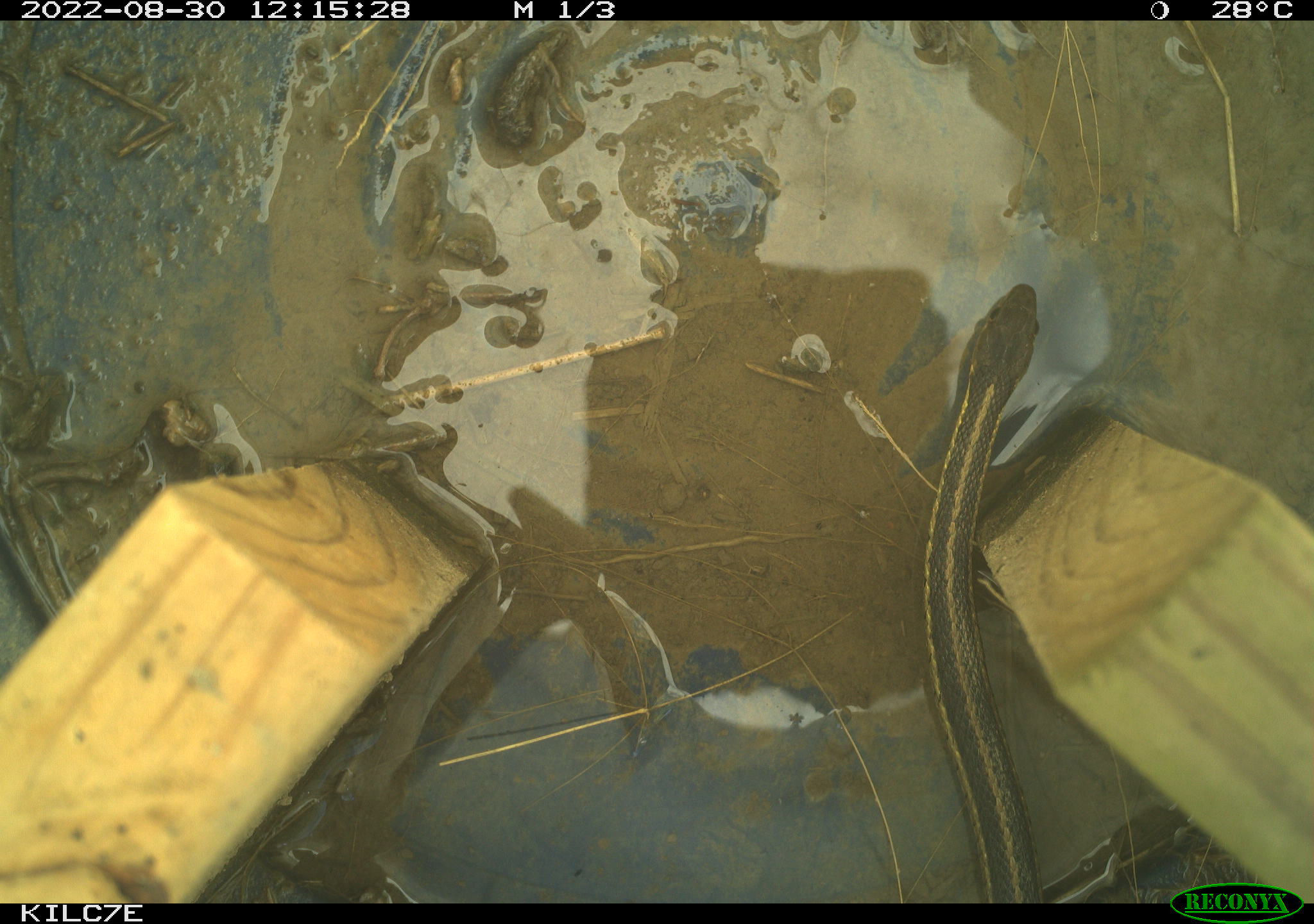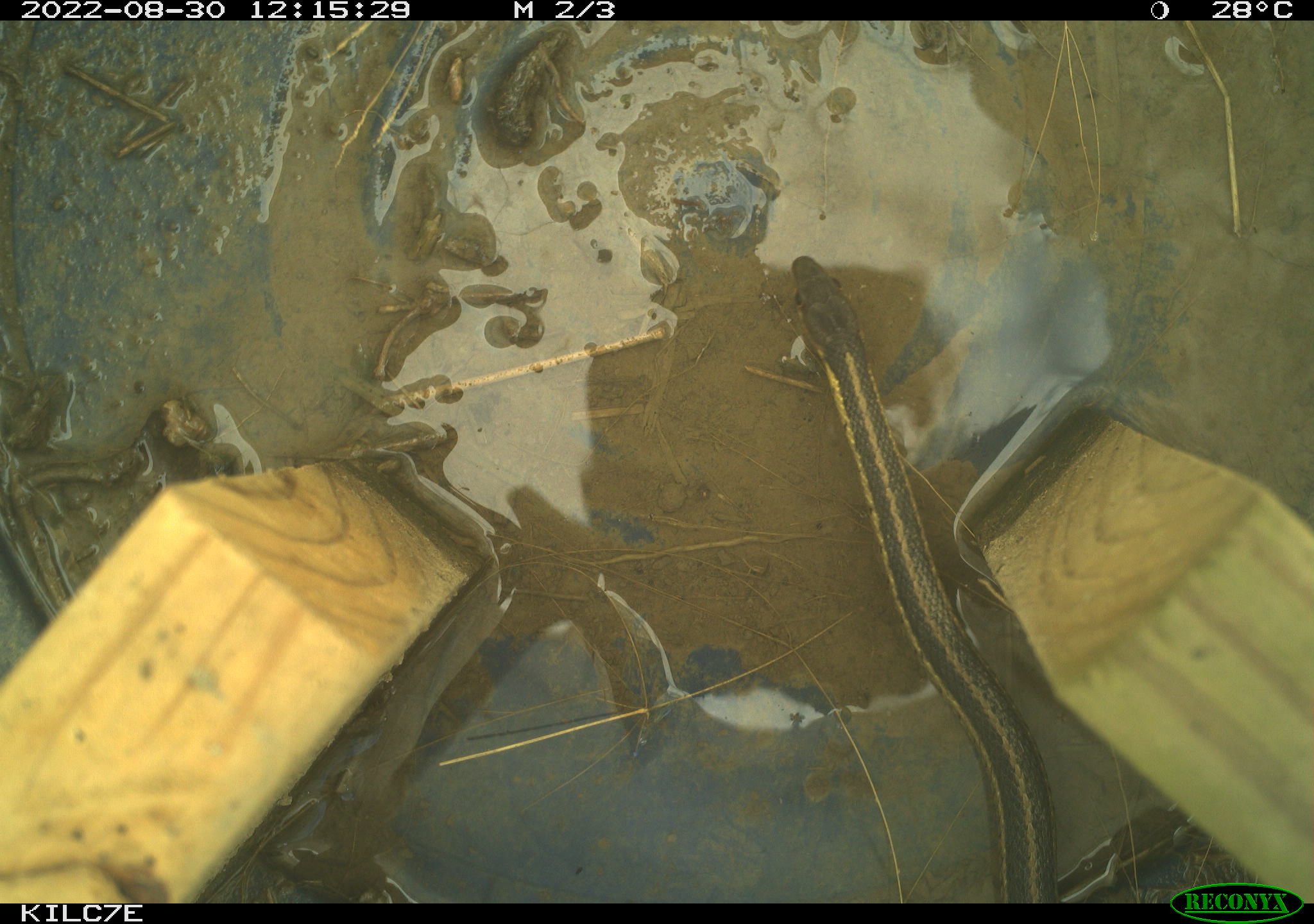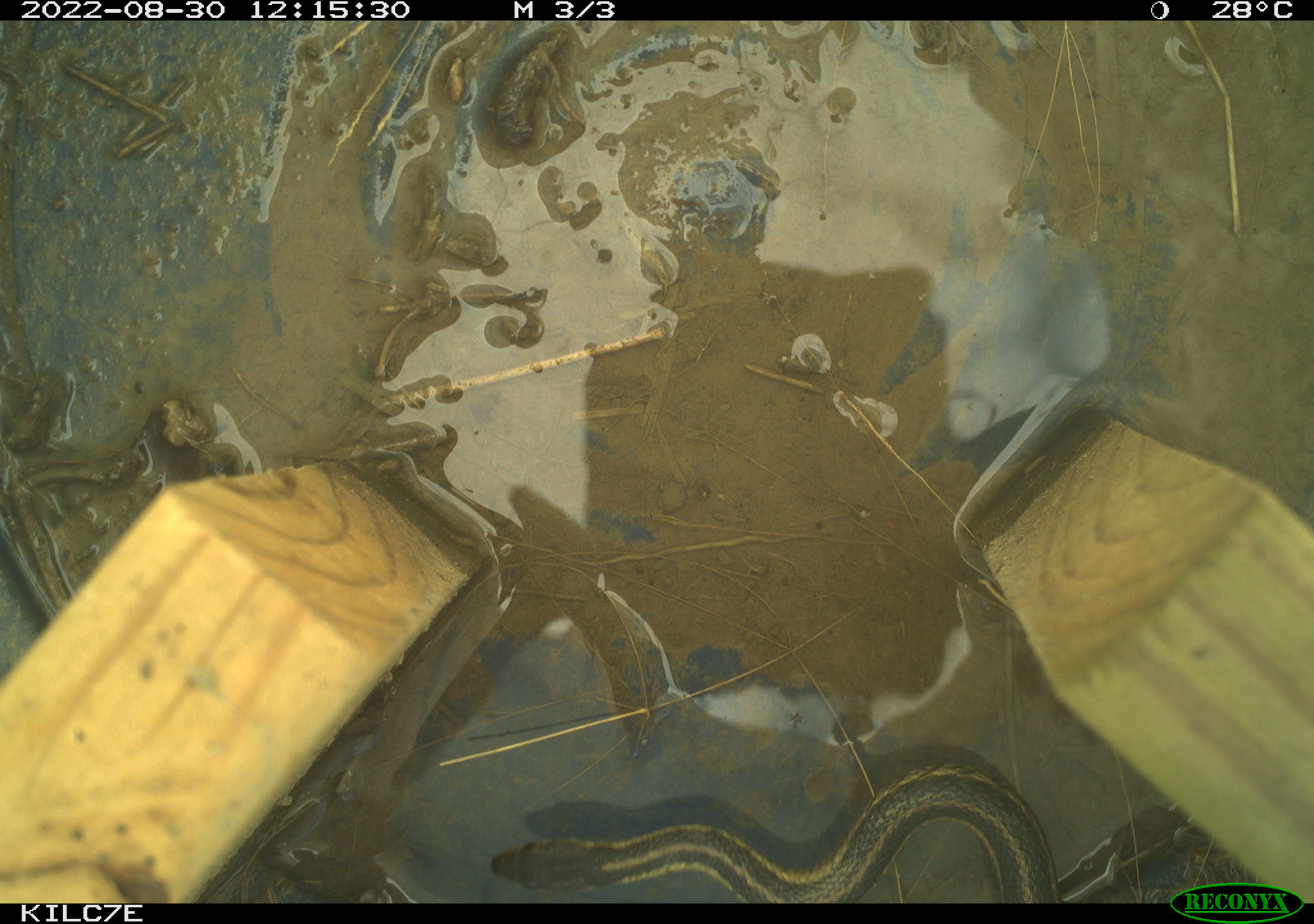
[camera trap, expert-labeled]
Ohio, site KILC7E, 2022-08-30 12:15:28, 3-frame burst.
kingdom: Animalia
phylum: Chordata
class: Reptilia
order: Squamata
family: Colubridae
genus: Thamnophis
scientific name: Thamnophis sirtalis sirtalis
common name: eastern gartersnake